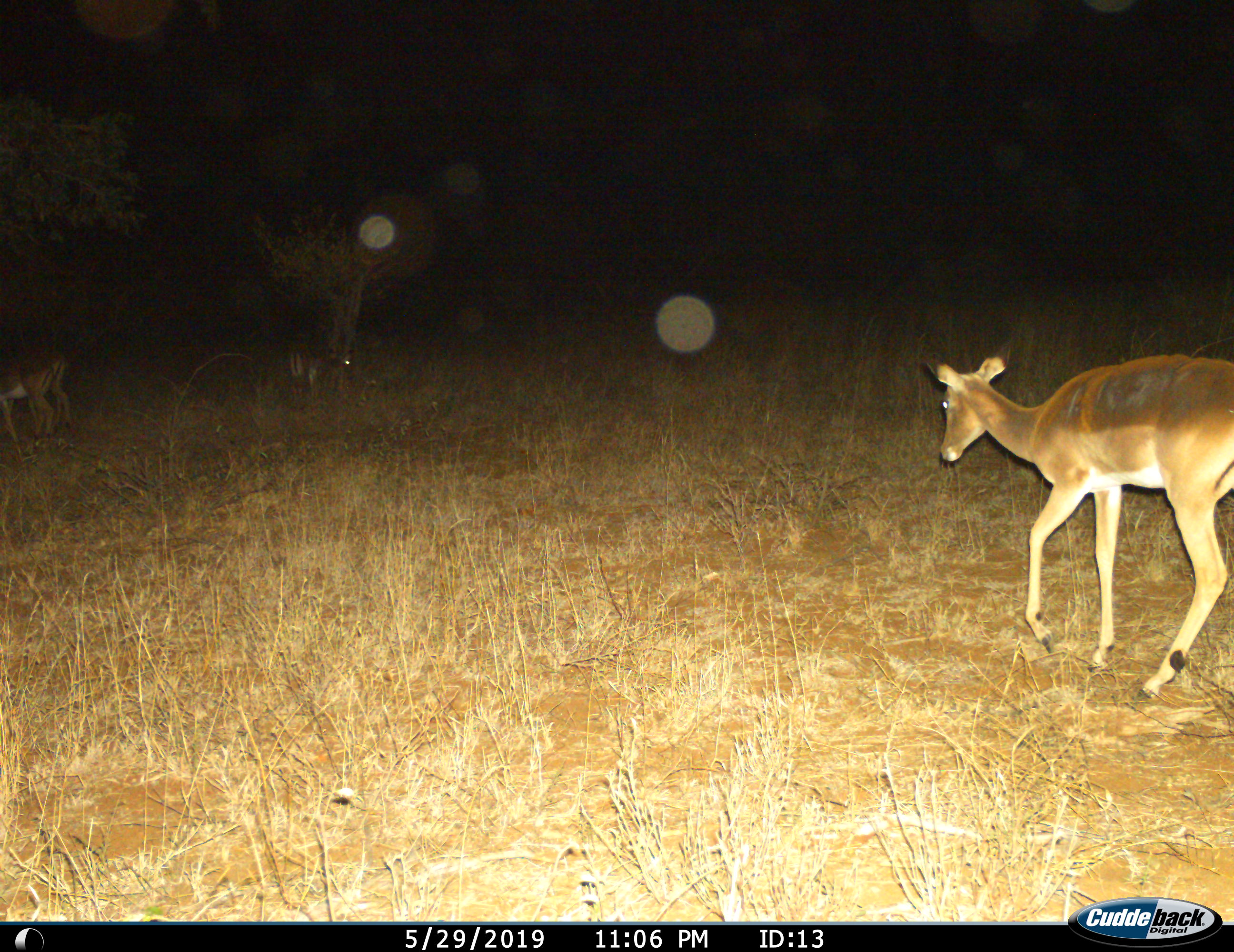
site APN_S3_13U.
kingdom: Animalia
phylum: Chordata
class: Mammalia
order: Artiodactyla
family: Bovidae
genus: Aepyceros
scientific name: Aepyceros melampus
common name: impala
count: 4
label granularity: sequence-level